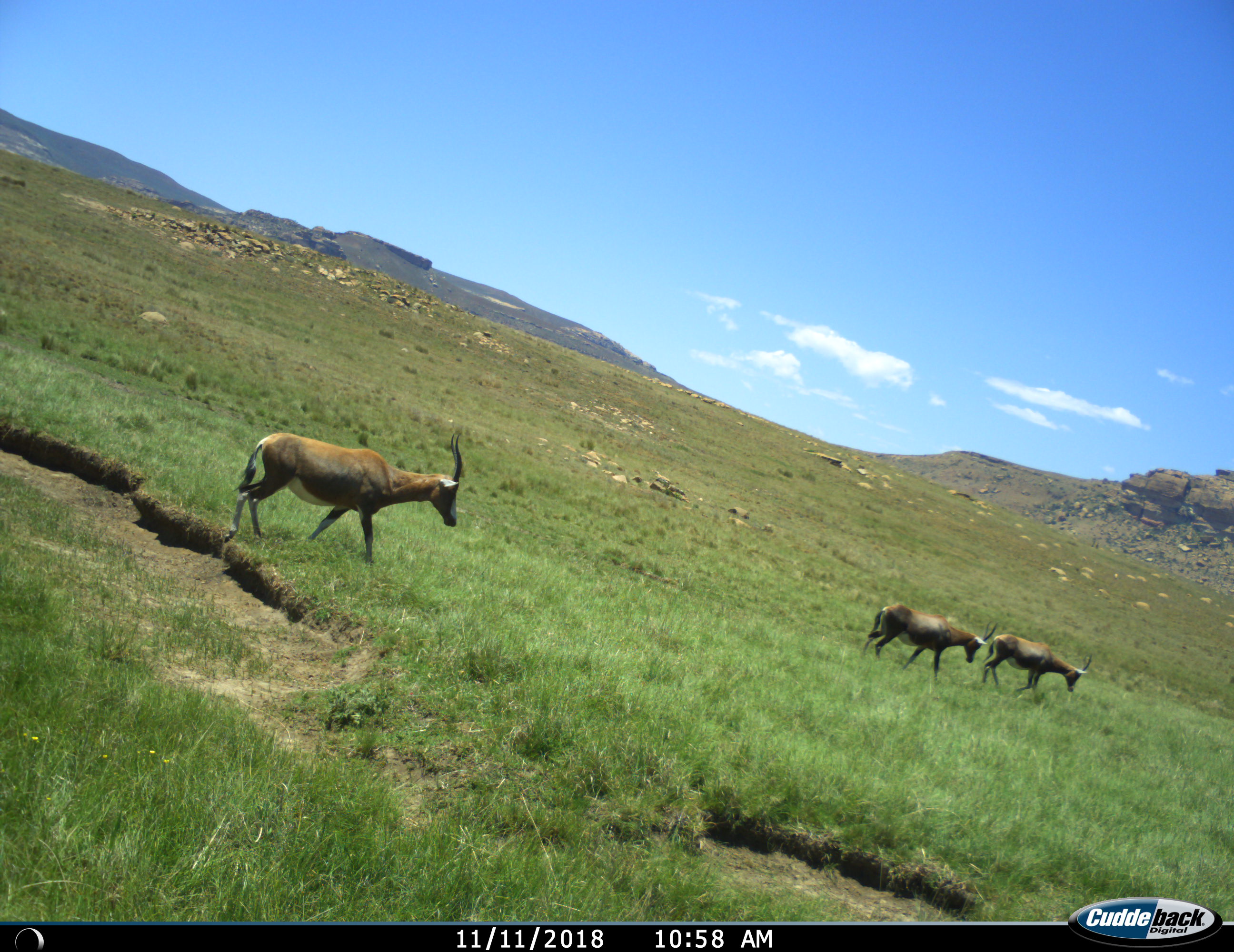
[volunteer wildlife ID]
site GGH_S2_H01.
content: unidentified animal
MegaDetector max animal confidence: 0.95